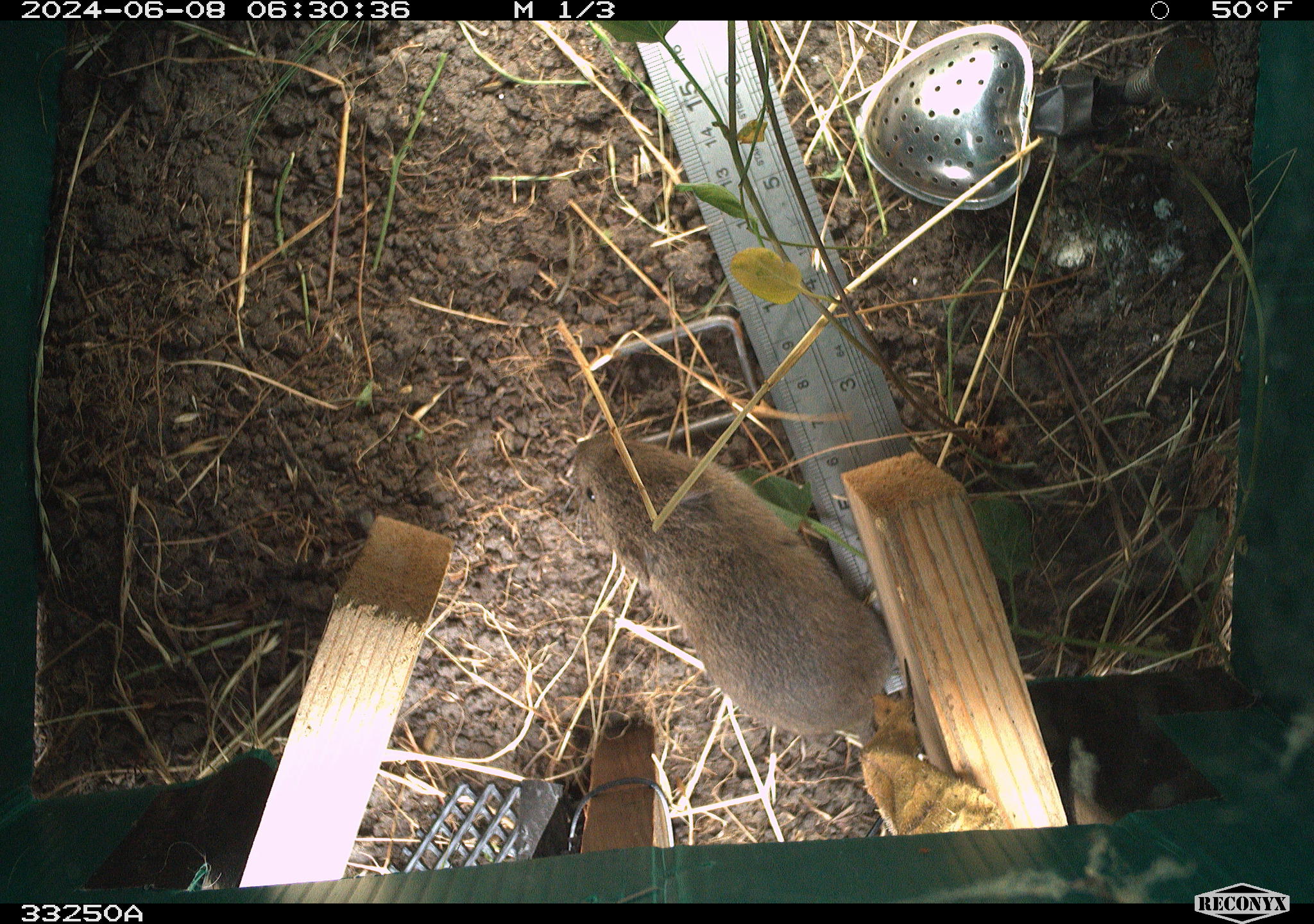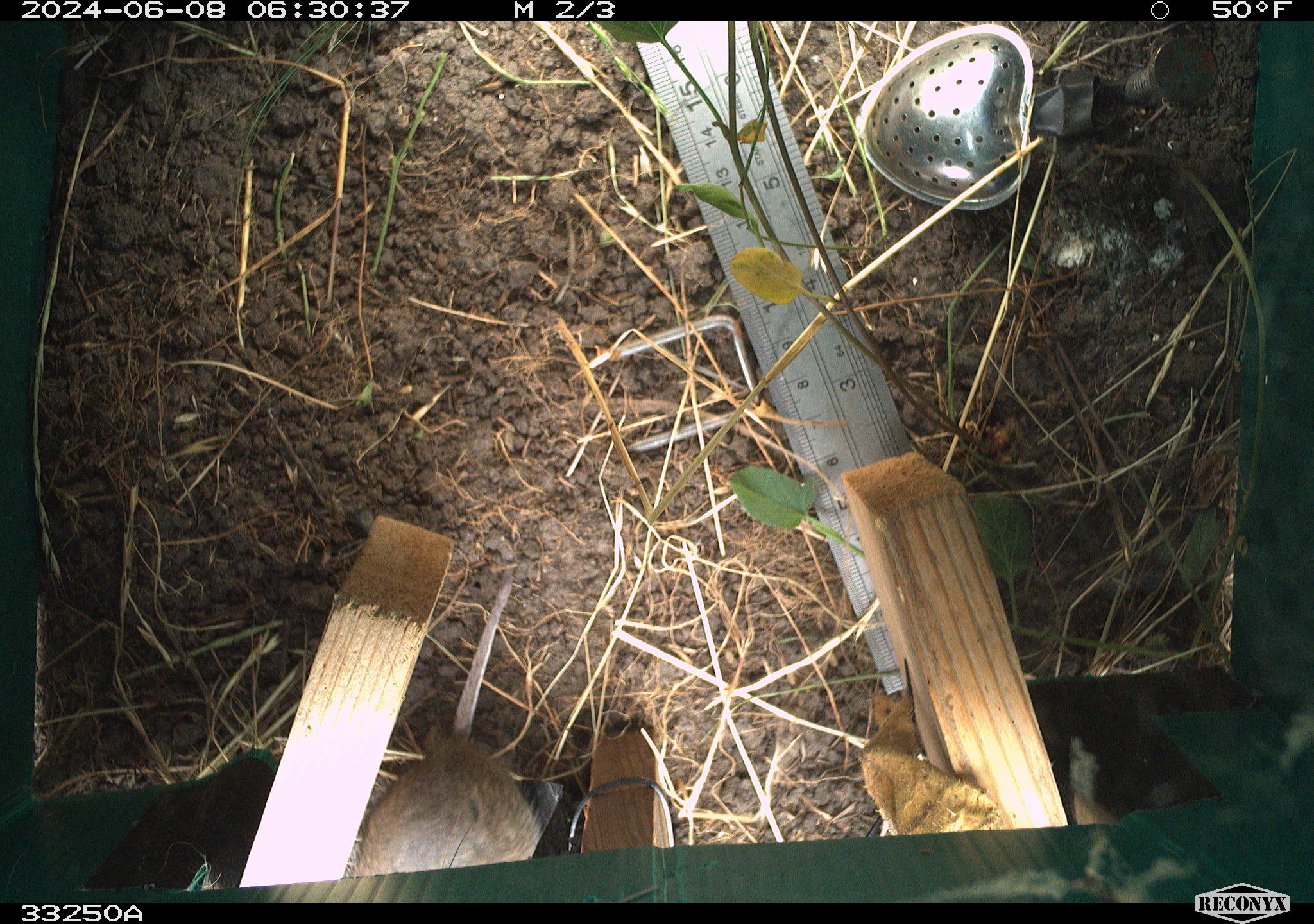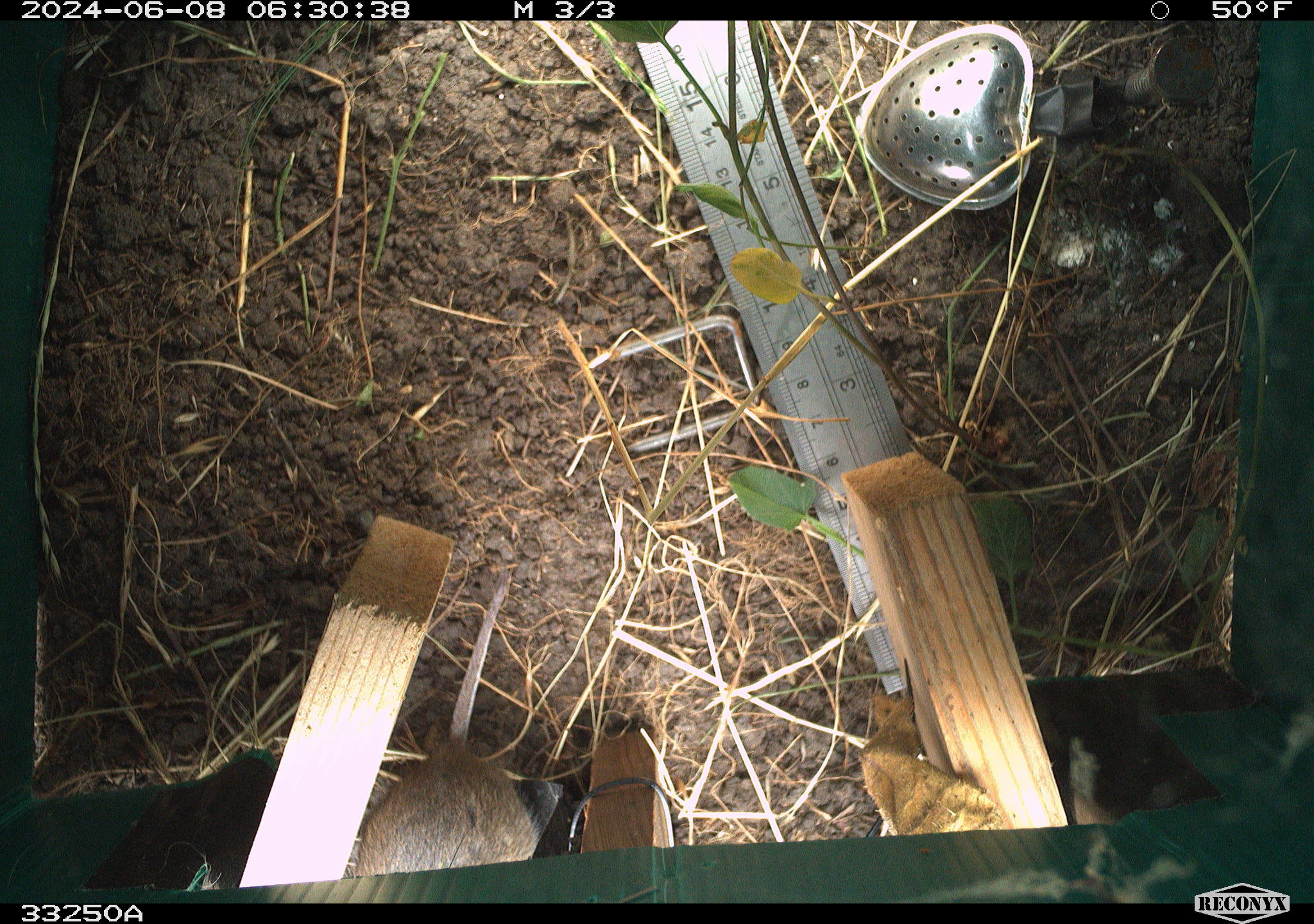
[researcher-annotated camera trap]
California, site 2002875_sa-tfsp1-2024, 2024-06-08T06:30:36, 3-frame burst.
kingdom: Animalia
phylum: Chordata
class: Mammalia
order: Rodentia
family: Cricetidae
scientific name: Arvicolinae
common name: voles, lemmings, and muskrats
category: arvicolinae subfamily